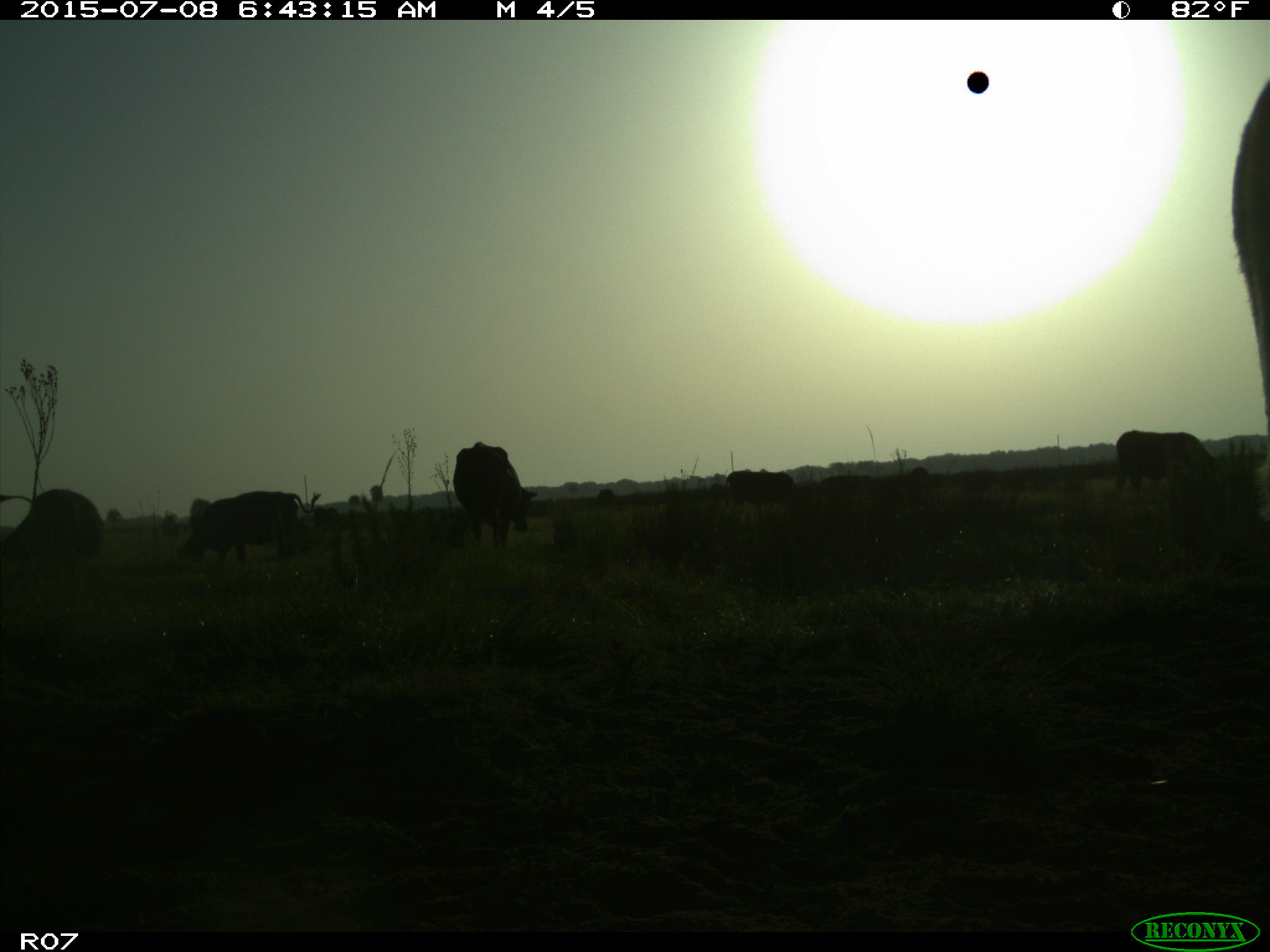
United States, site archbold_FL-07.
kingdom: Animalia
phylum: Chordata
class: Mammalia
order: Artiodactyla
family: Bovidae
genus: Bos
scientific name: Bos taurus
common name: domestic cow